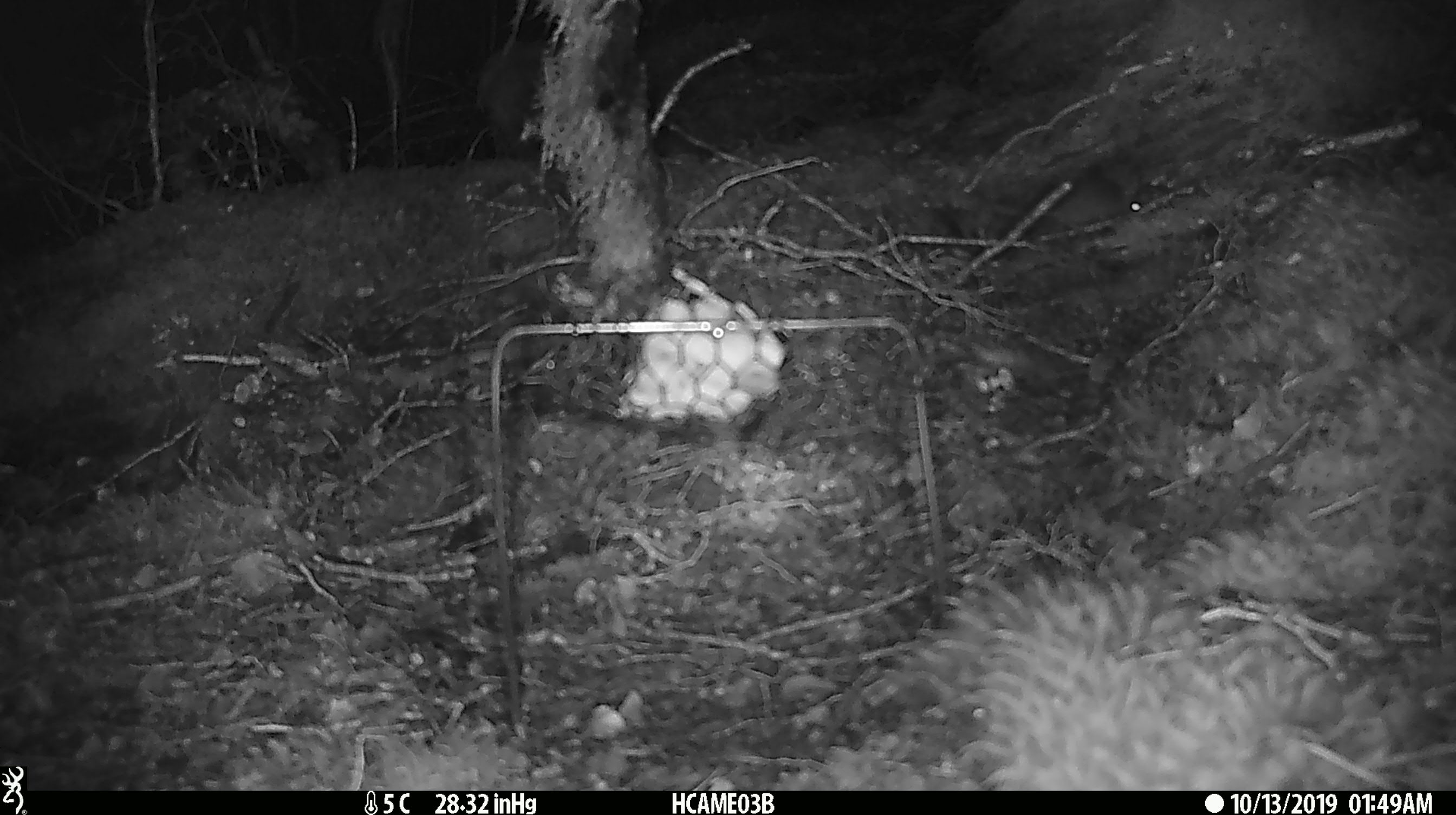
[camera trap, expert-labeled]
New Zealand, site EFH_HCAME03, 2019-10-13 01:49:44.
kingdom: Animalia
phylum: Chordata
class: Mammalia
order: Rodentia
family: Muridae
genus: Mus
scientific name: Mus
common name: mouse